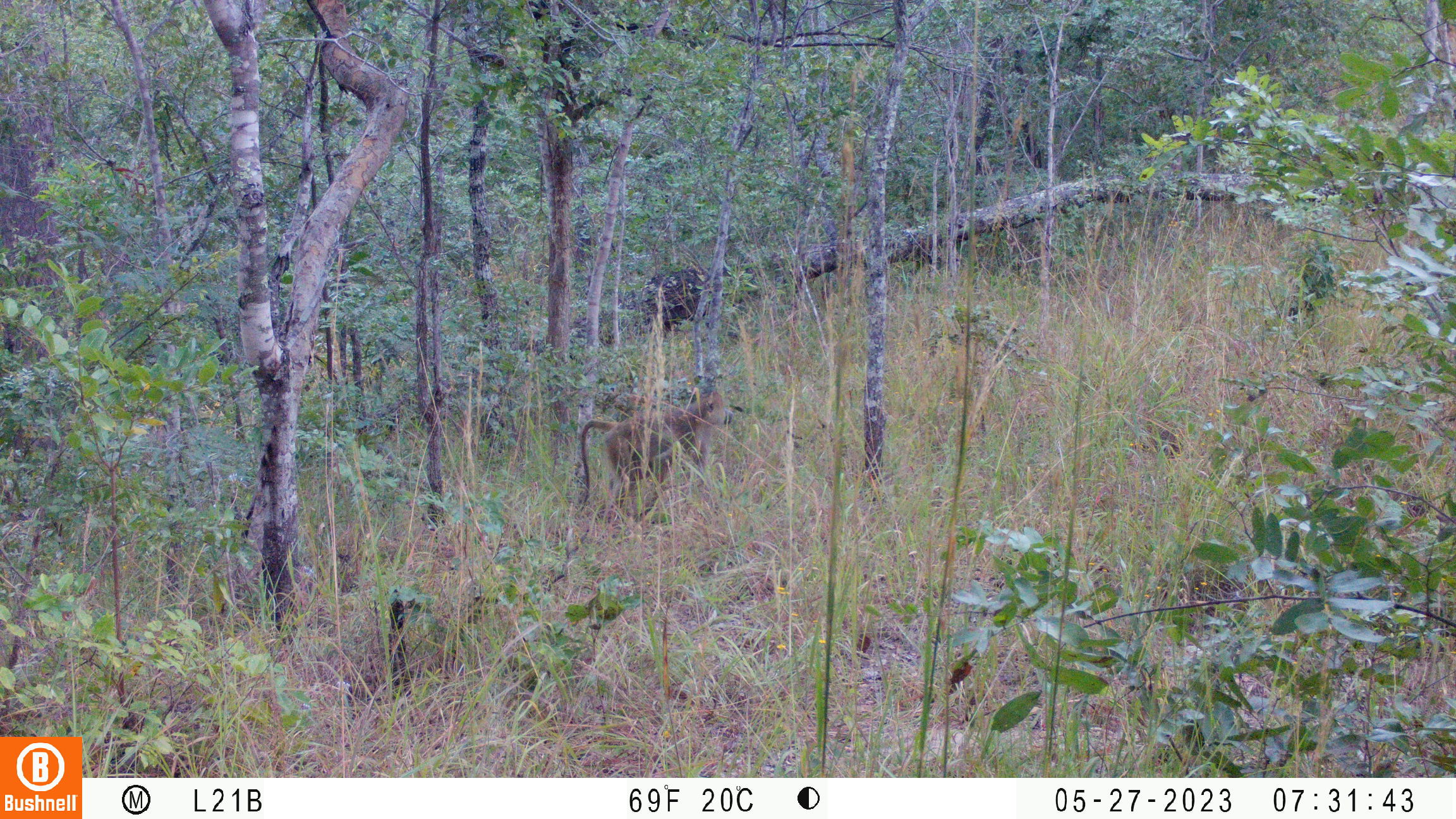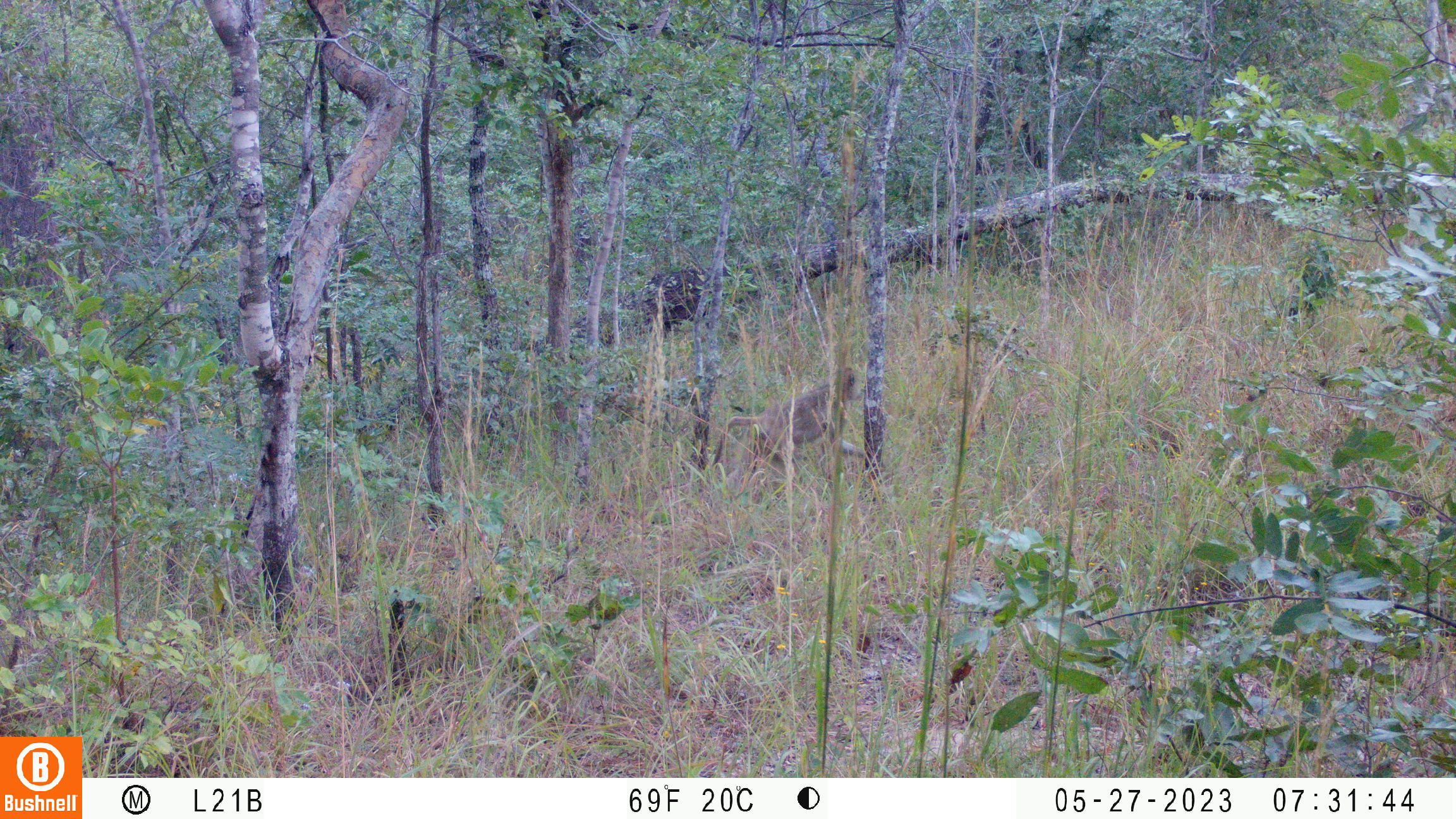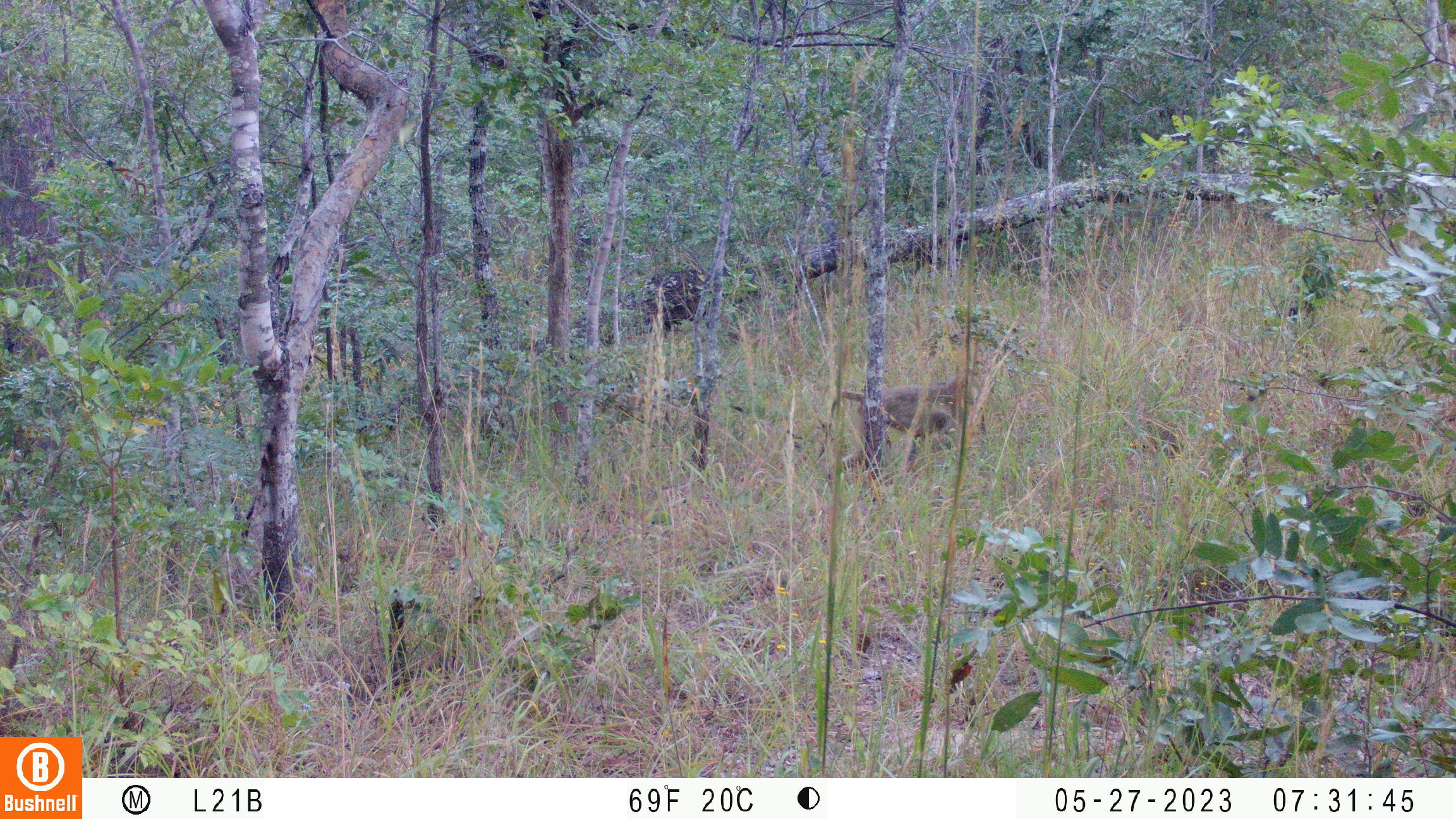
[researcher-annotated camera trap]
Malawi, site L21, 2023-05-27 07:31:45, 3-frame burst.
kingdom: Animalia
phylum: Chordata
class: Mammalia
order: Primates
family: Cercopithecidae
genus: Papio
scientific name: Papio cynocephalus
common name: yellow baboon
Yellow baboon (Papio cynocephalus), count 1.